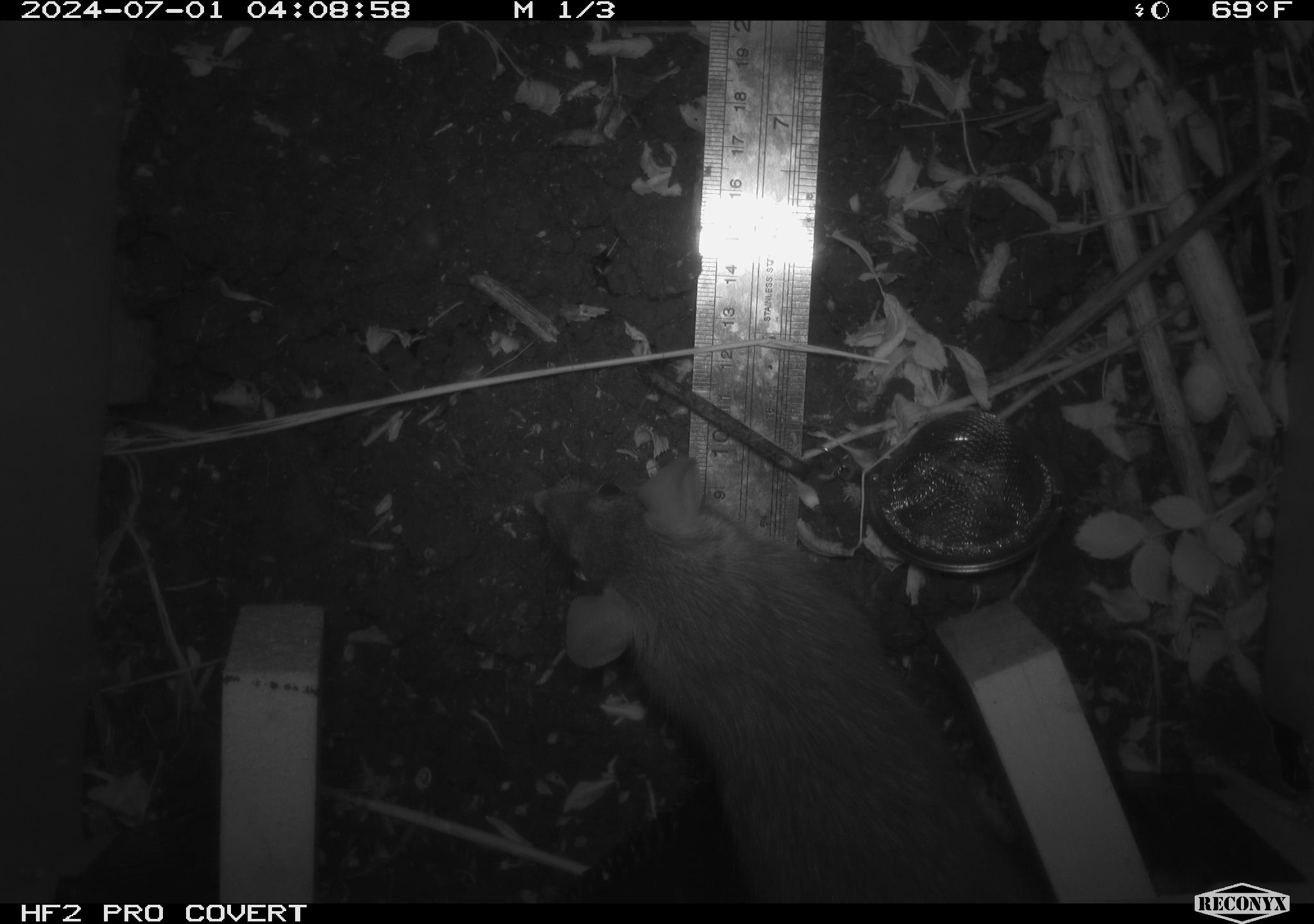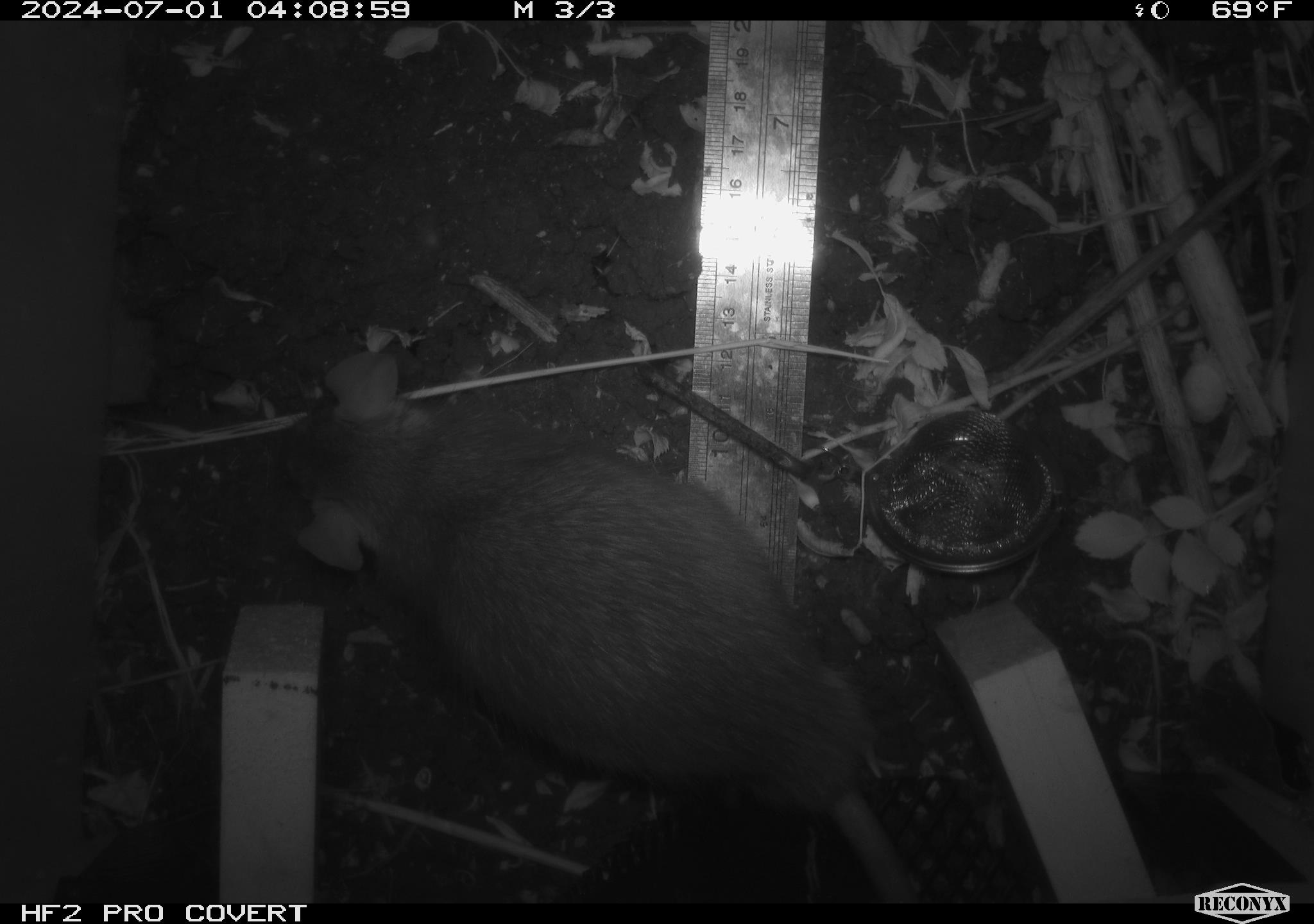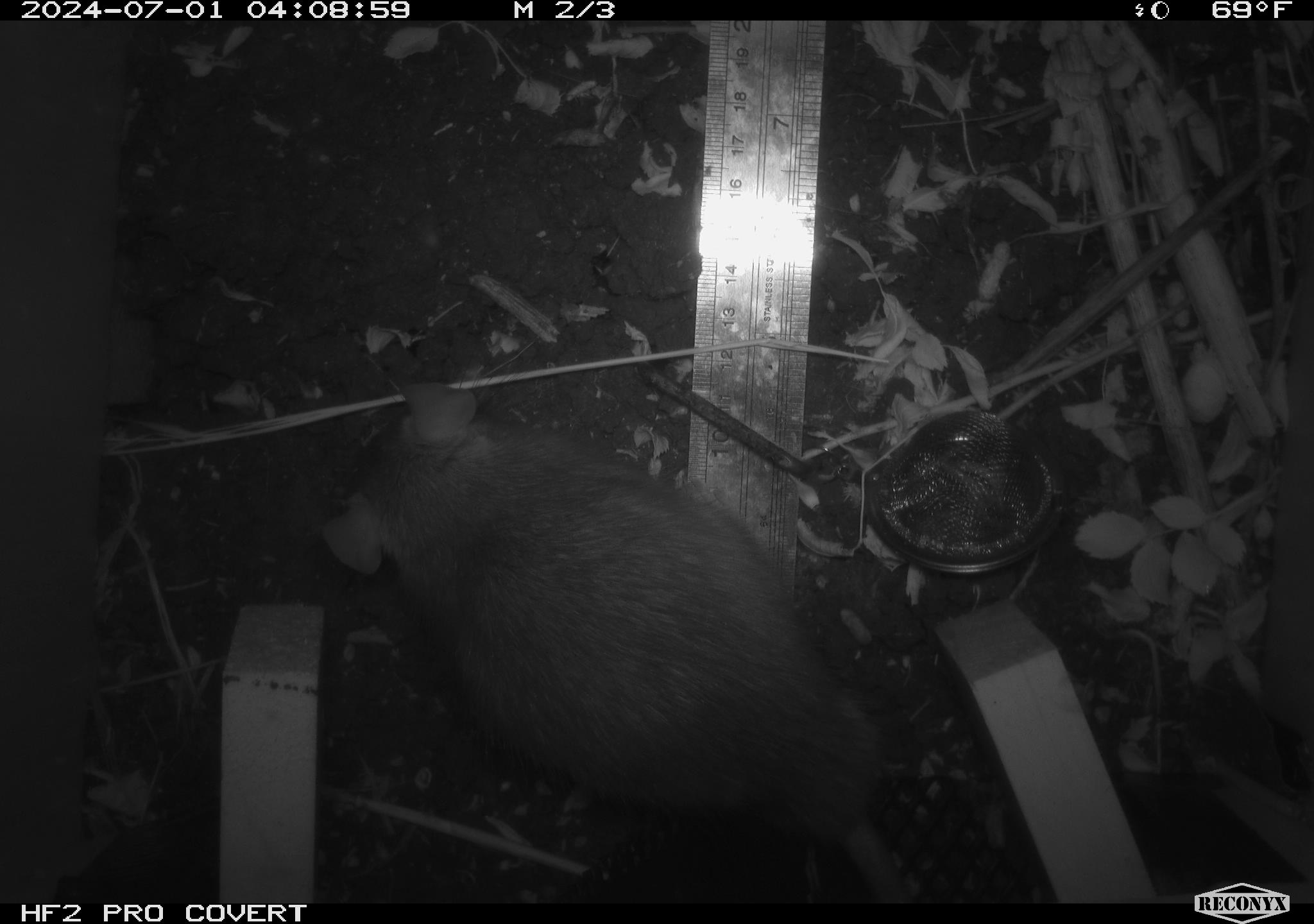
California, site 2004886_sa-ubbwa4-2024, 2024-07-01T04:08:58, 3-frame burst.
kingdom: Animalia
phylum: Chordata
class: Mammalia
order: Rodentia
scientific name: Rodentia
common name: woodrat or rat or mouse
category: woodrat or rat or mouse species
Woodrat or rat or mouse species (woodrat or rat or mouse) (Rodentia).